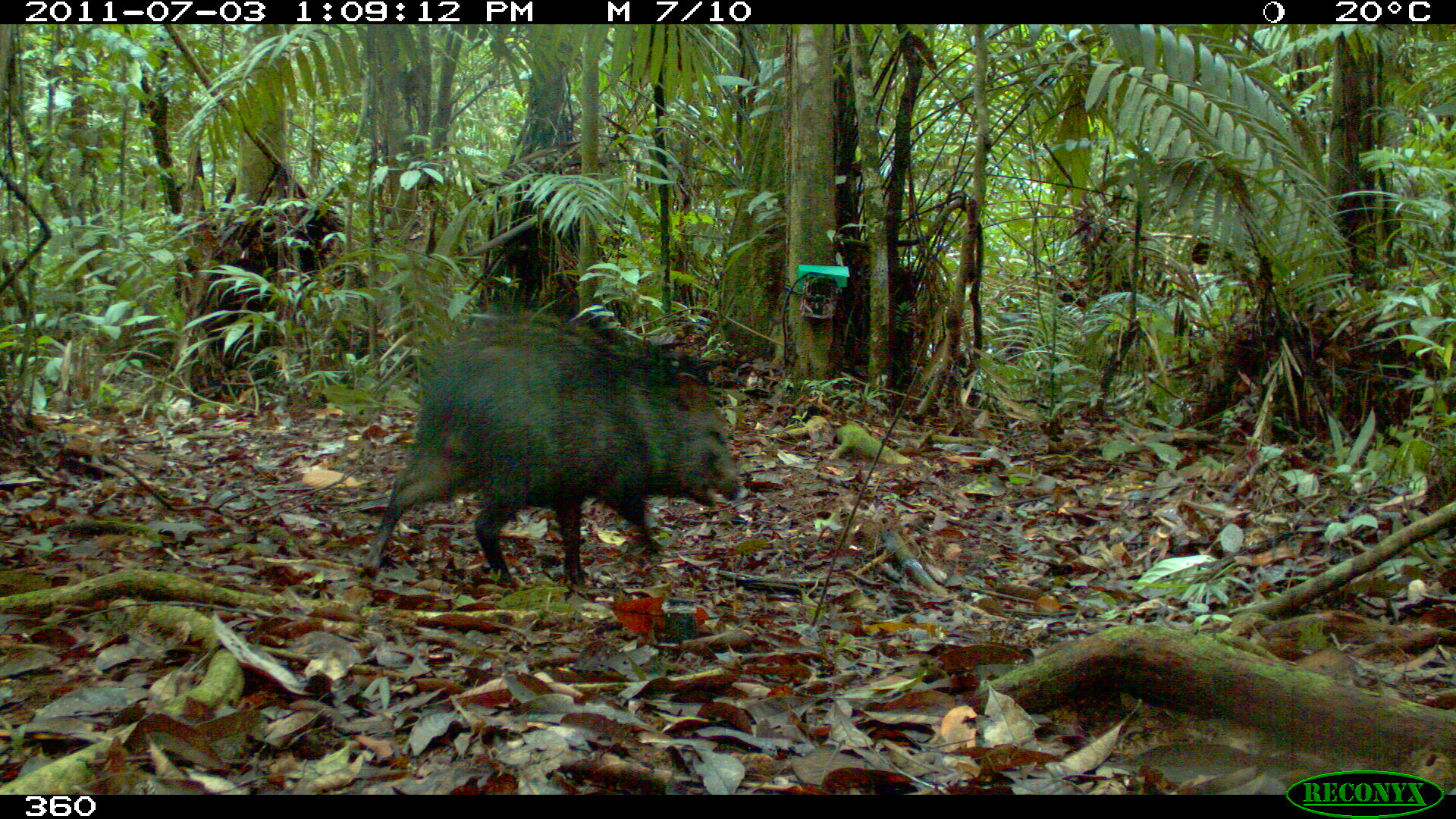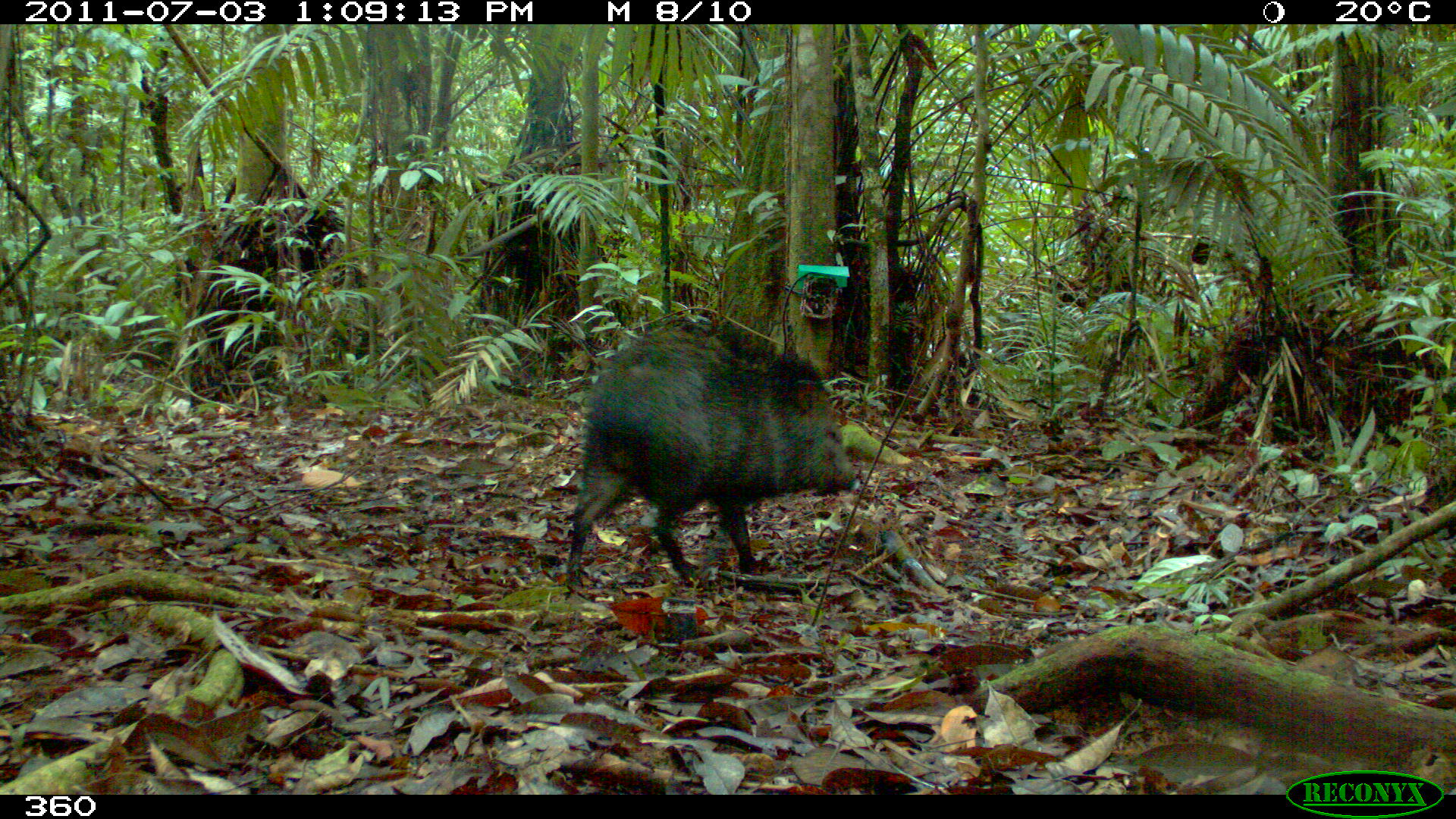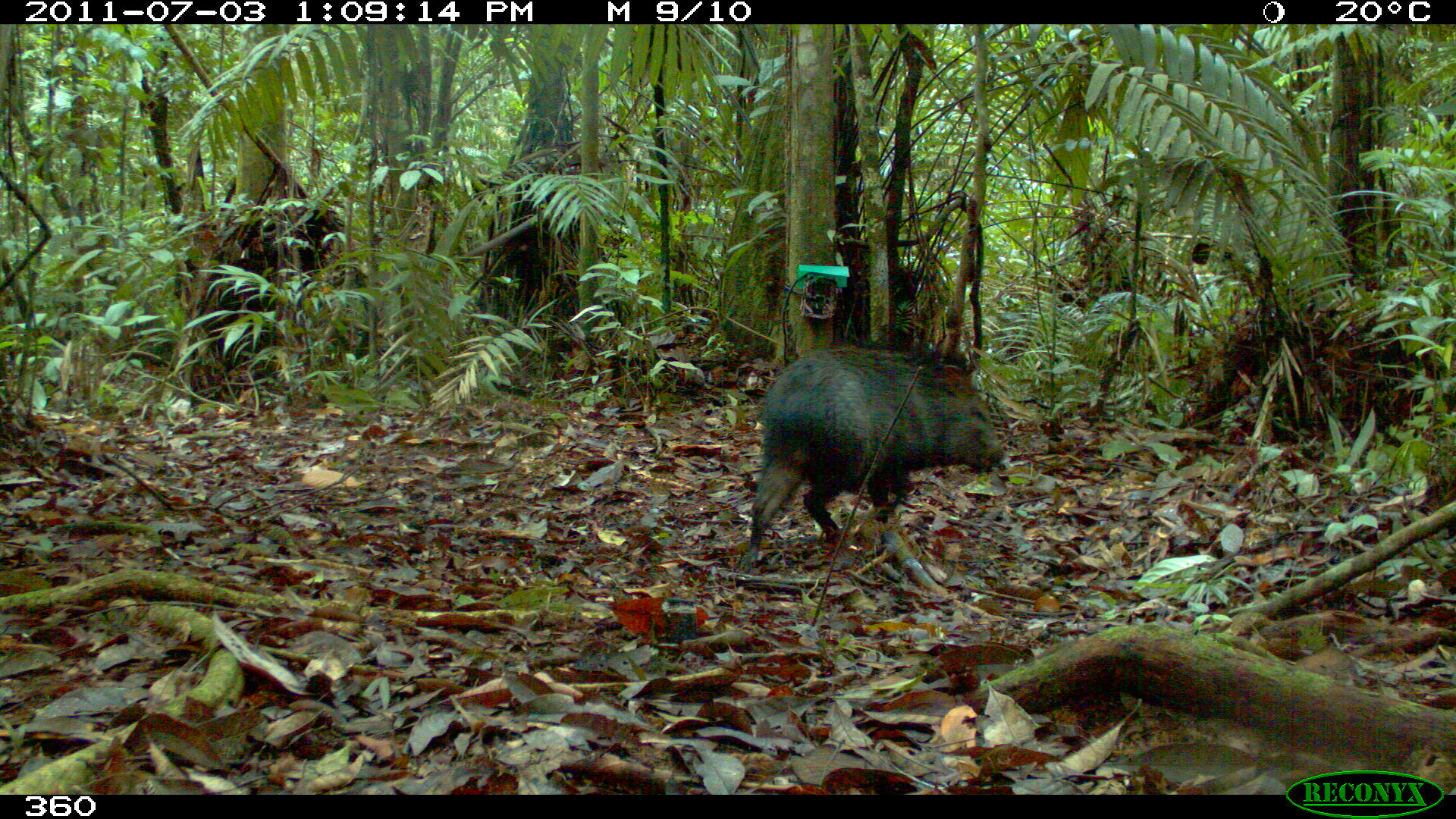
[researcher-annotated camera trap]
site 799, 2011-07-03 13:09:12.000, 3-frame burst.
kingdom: Animalia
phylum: Chordata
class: Mammalia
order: Artiodactyla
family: Tayassuidae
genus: Pecari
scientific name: Pecari tajacu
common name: collared peccary